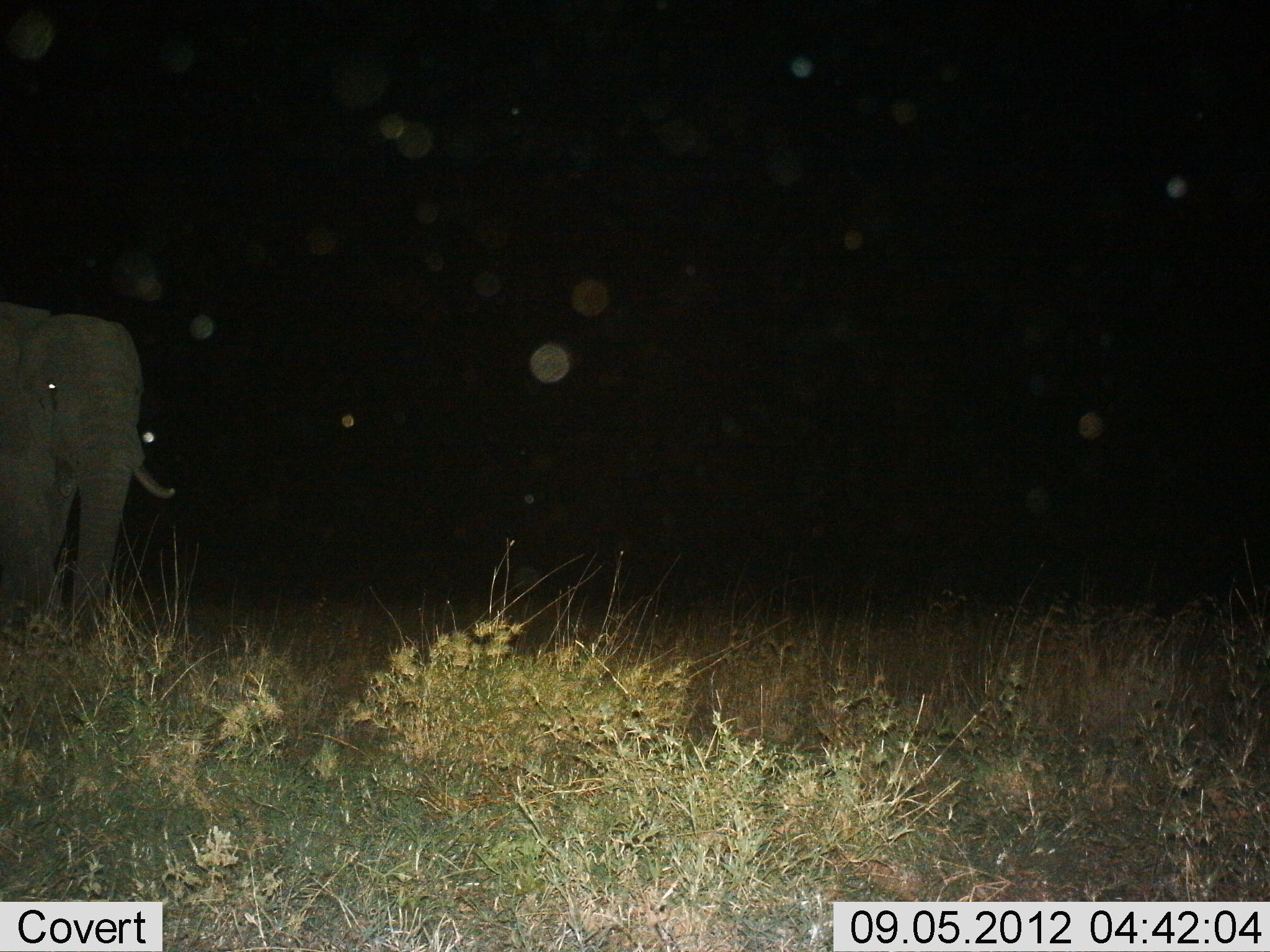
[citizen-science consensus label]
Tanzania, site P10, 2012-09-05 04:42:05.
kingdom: Animalia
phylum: Chordata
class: Mammalia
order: Proboscidea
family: Elephantidae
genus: Loxodonta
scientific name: Loxodonta africana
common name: african bush elephant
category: elephant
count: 1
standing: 100%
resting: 0%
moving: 0%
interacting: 0%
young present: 0%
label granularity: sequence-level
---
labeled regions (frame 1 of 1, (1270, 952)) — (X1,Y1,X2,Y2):
animal: (0,305,178,639)